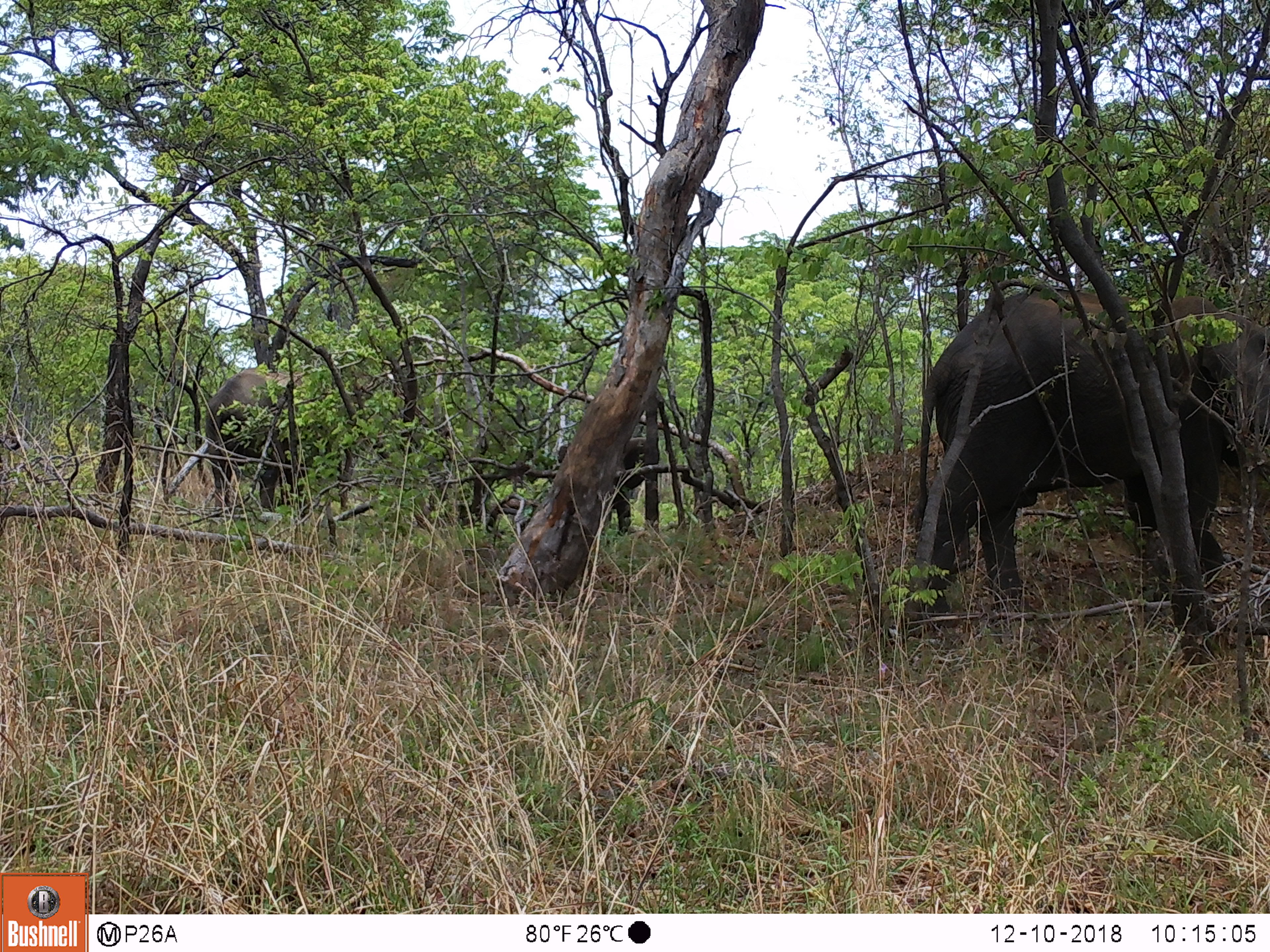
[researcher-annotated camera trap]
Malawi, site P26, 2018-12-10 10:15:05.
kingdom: Animalia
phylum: Chordata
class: Mammalia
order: Proboscidea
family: Elephantidae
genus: Loxodonta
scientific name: Loxodonta africana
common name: african savanna elephant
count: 3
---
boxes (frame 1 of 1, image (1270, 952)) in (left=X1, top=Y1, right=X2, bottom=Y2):
african savanna elephant: (left=909, top=281, right=1262, bottom=601); (left=194, top=363, right=332, bottom=516); (left=609, top=432, right=664, bottom=537)